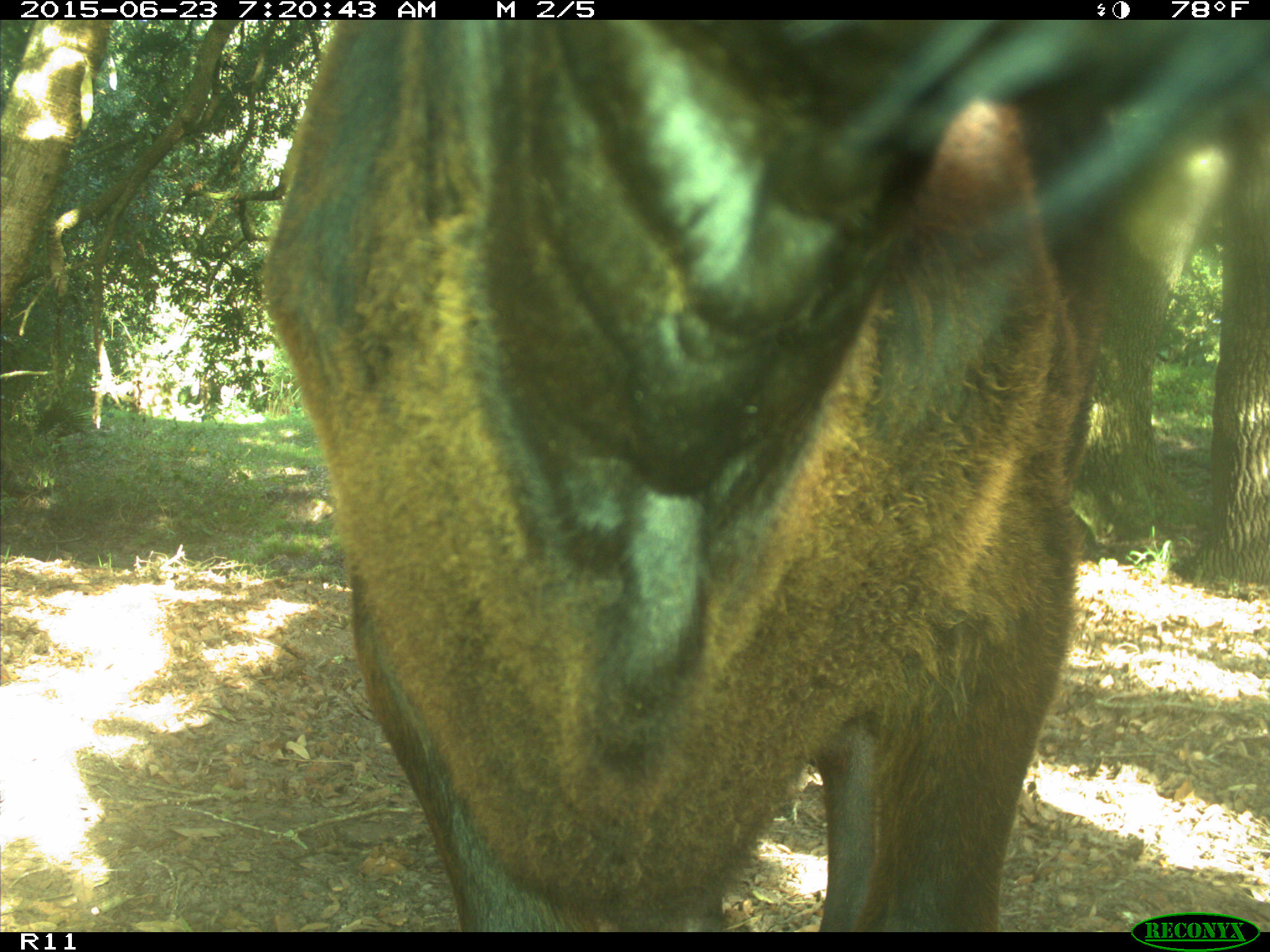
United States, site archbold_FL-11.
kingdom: Animalia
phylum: Chordata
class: Mammalia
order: Artiodactyla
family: Bovidae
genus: Bos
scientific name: Bos taurus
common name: domestic cow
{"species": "Bos taurus (domestic cow)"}